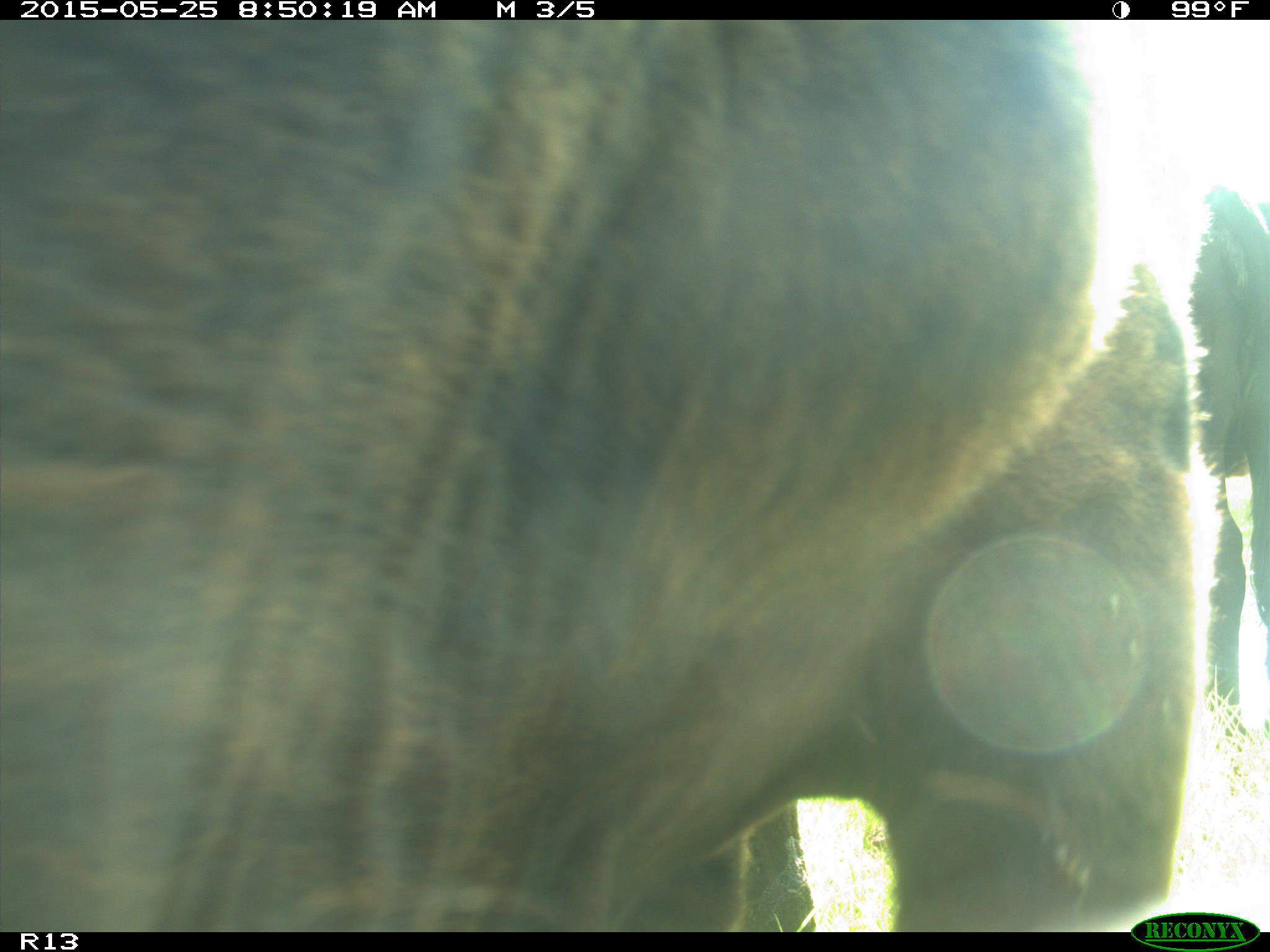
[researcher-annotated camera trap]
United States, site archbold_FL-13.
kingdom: Animalia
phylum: Chordata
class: Mammalia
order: Artiodactyla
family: Bovidae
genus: Bos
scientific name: Bos taurus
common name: domestic cow